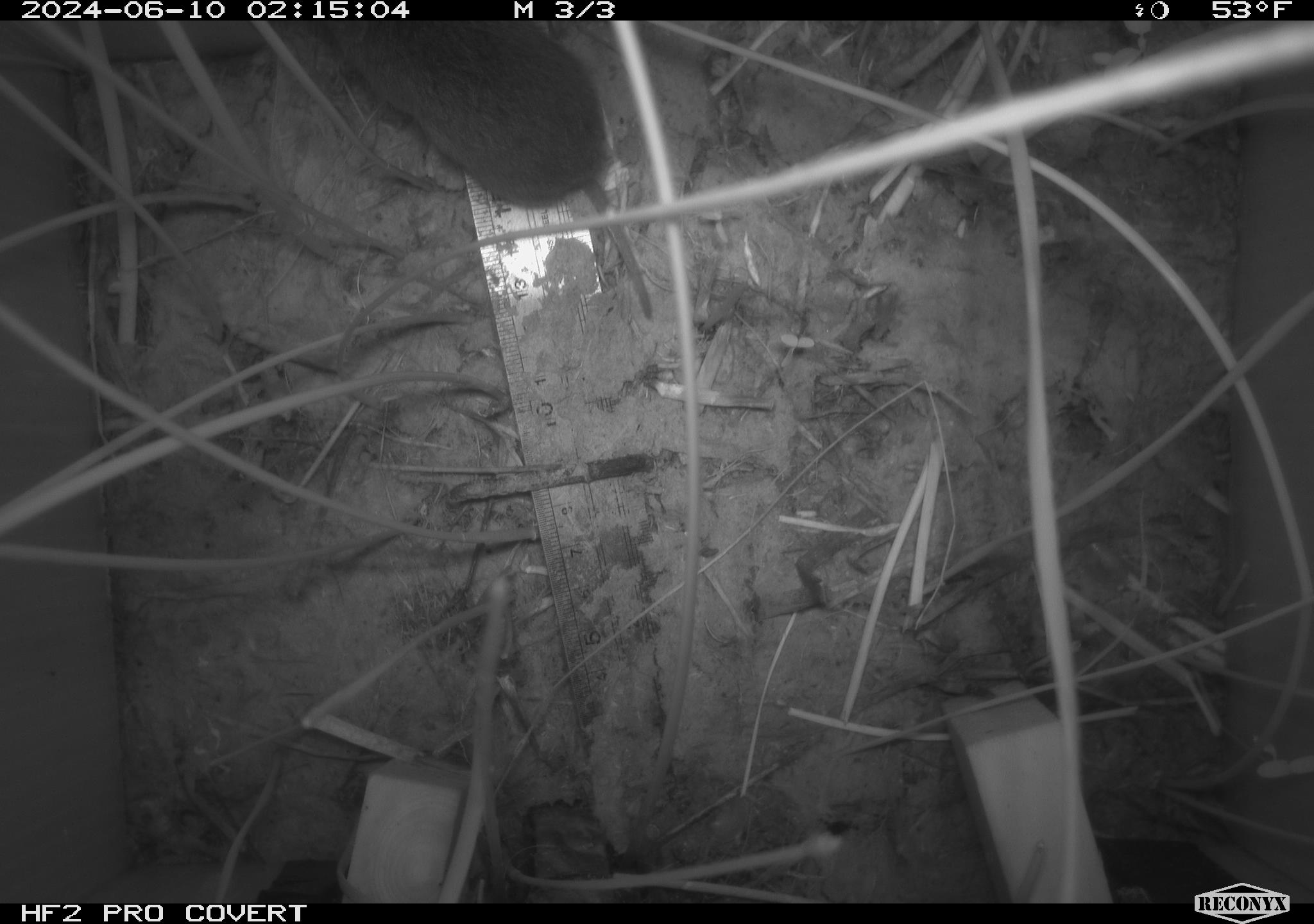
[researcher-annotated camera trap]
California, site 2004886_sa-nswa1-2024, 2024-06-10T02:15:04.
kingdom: Animalia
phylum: Chordata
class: Mammalia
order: Rodentia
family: Cricetidae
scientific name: Arvicolinae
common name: voles, lemmings, and muskrats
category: arvicolinae subfamily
Arvicolinae subfamily (voles, lemmings, and muskrats) (Arvicolinae).